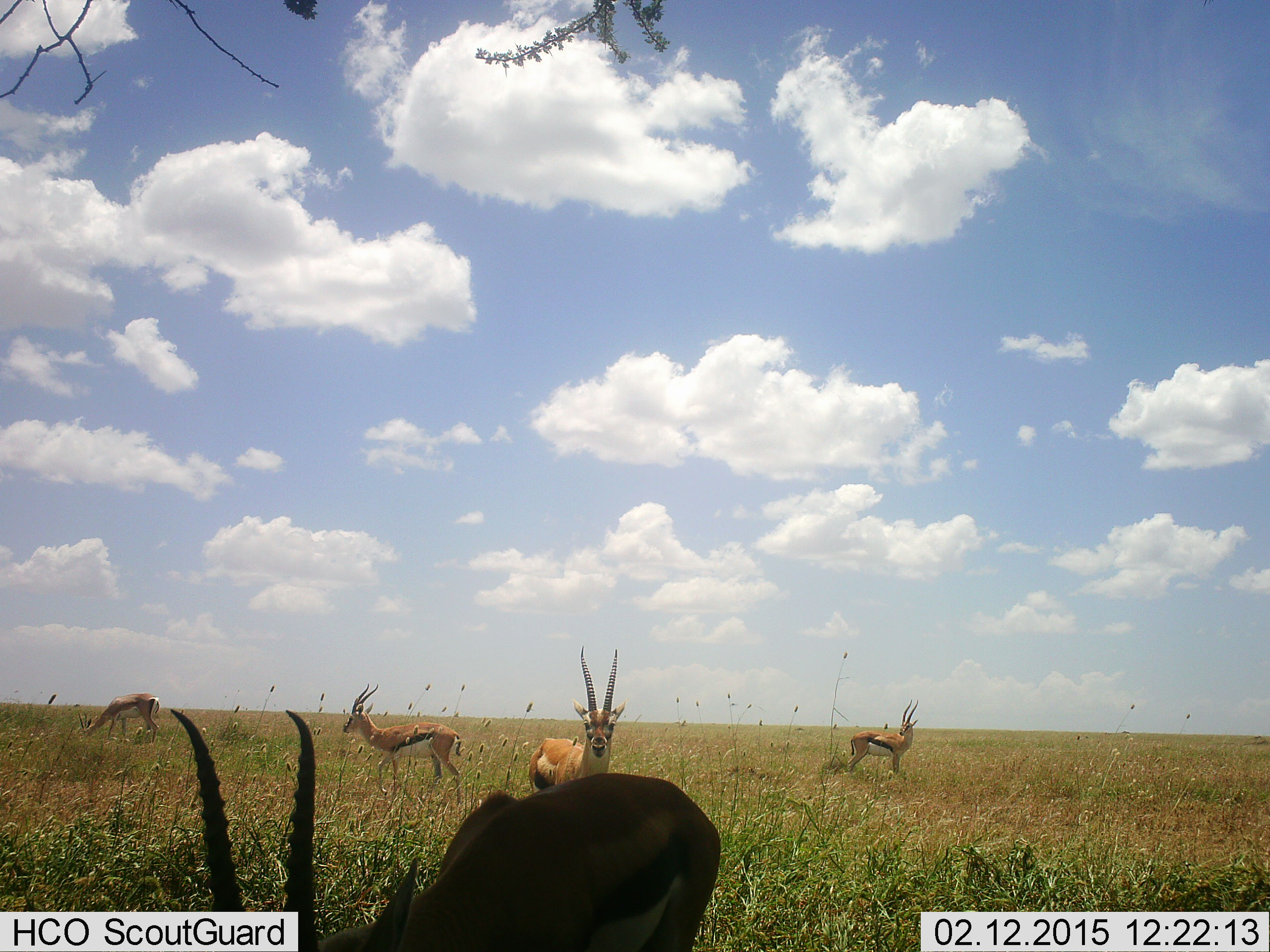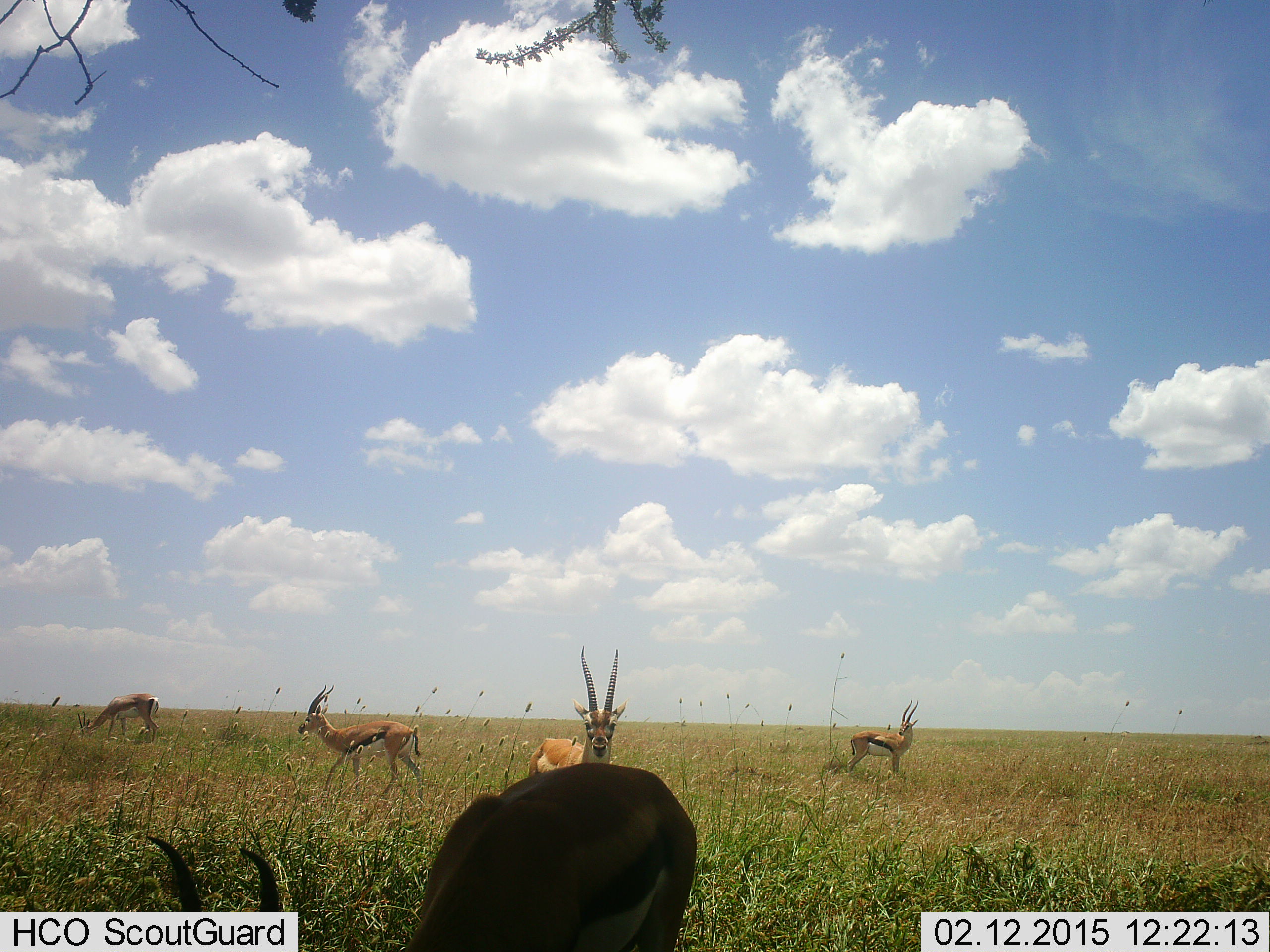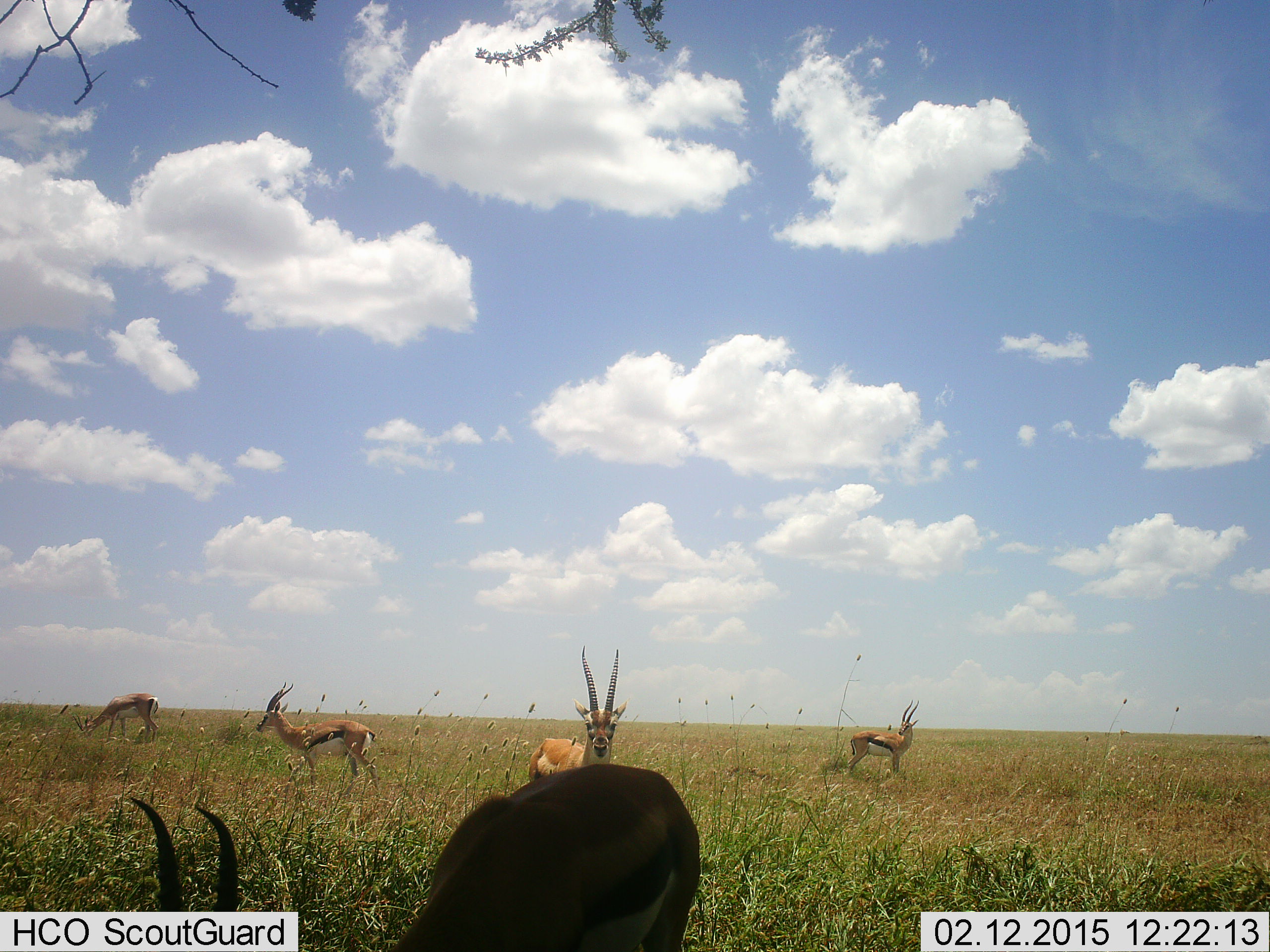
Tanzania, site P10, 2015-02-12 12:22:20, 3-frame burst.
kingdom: Animalia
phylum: Chordata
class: Mammalia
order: Artiodactyla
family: Bovidae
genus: Eudorcas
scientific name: Eudorcas thomsonii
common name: thomson's gazelle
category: gazellethomsons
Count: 5.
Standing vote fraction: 83%.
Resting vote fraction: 8%.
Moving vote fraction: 50%.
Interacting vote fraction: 0%.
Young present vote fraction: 0%.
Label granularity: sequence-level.